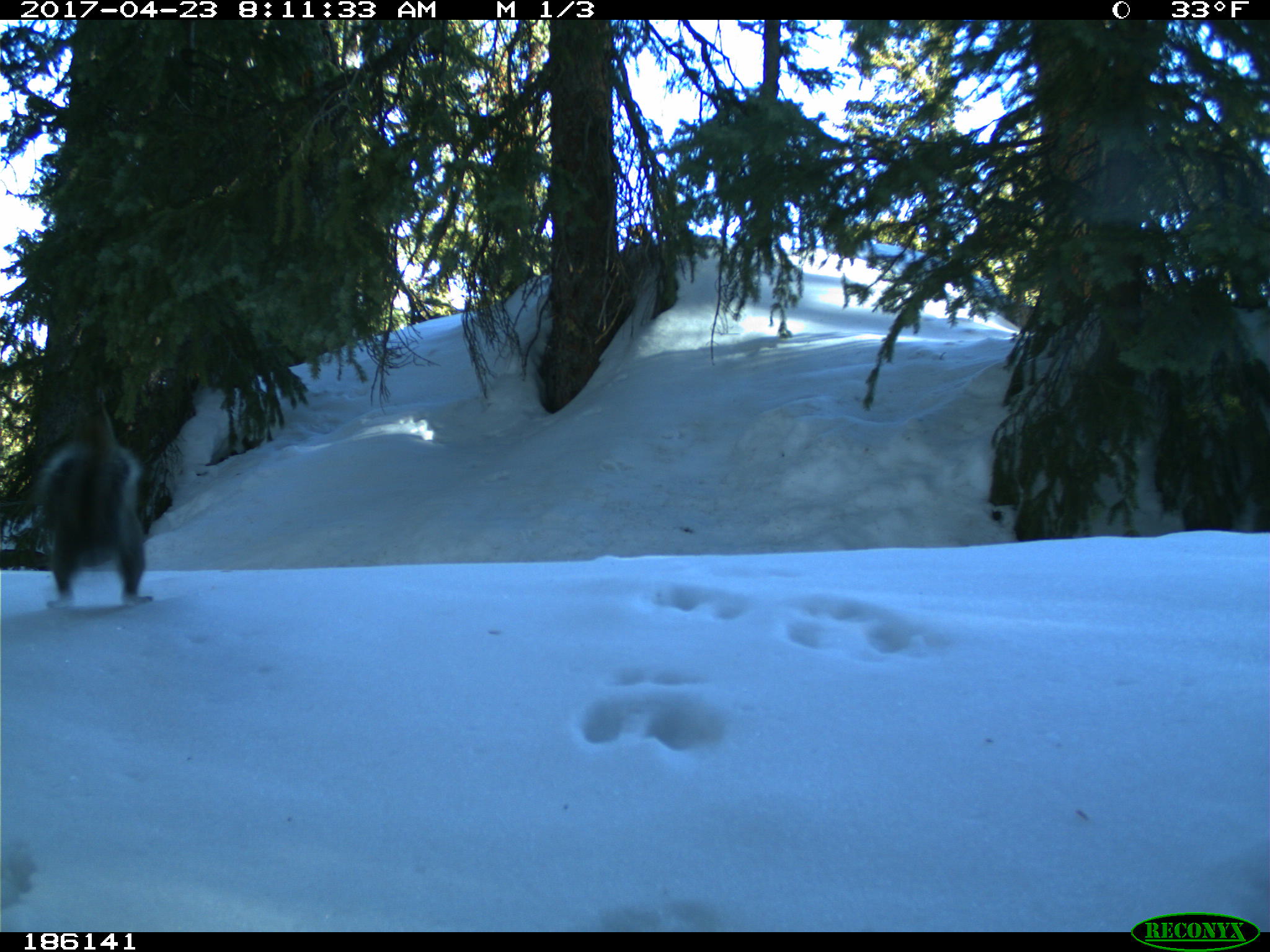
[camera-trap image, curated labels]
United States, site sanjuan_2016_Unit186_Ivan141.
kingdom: Animalia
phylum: Chordata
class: Mammalia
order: Rodentia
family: Sciuridae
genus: Tamiasciurus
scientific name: Tamiasciurus hudsonicus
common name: american red squirrel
Tamiasciurus hudsonicus (american red squirrel).